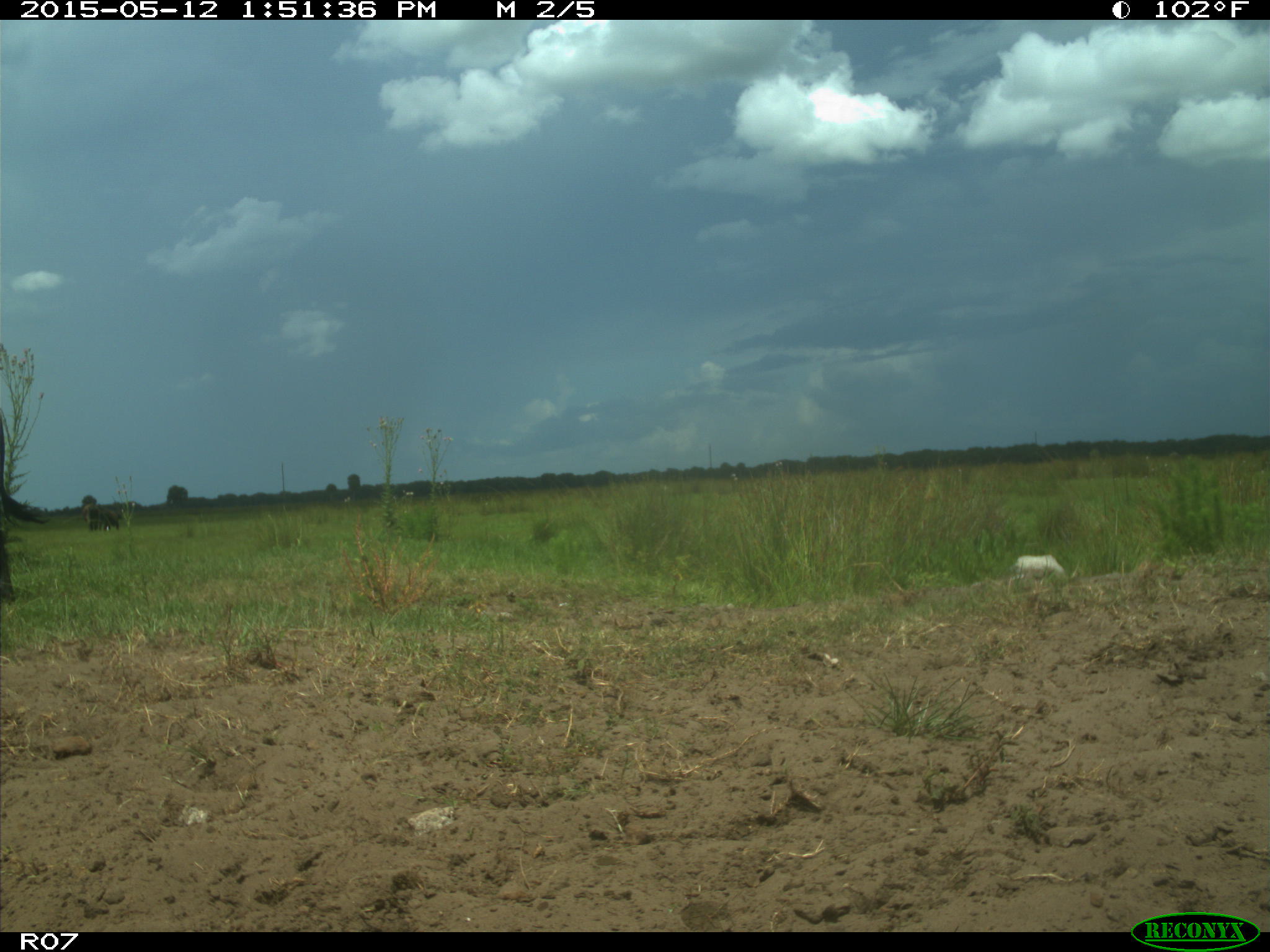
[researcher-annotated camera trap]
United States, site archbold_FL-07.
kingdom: Animalia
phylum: Chordata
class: Mammalia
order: Artiodactyla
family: Bovidae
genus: Bos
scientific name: Bos taurus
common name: domestic cow